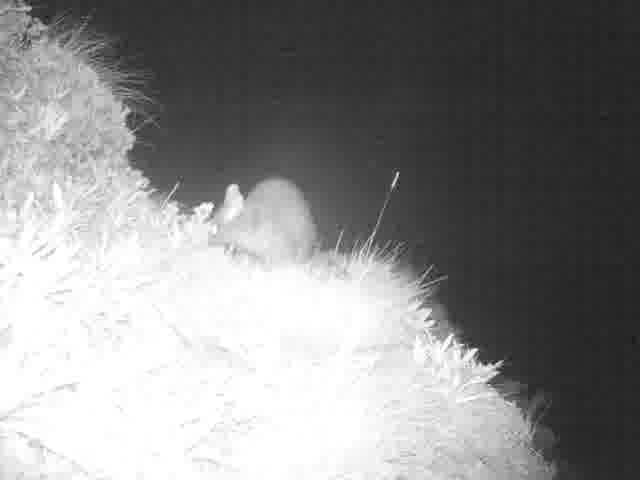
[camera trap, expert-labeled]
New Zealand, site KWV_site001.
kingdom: Animalia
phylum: Chordata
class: Mammalia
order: Diprotodontia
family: Phalangeridae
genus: Trichosurus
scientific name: Trichosurus vulpecula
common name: common brushtail possum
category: possum